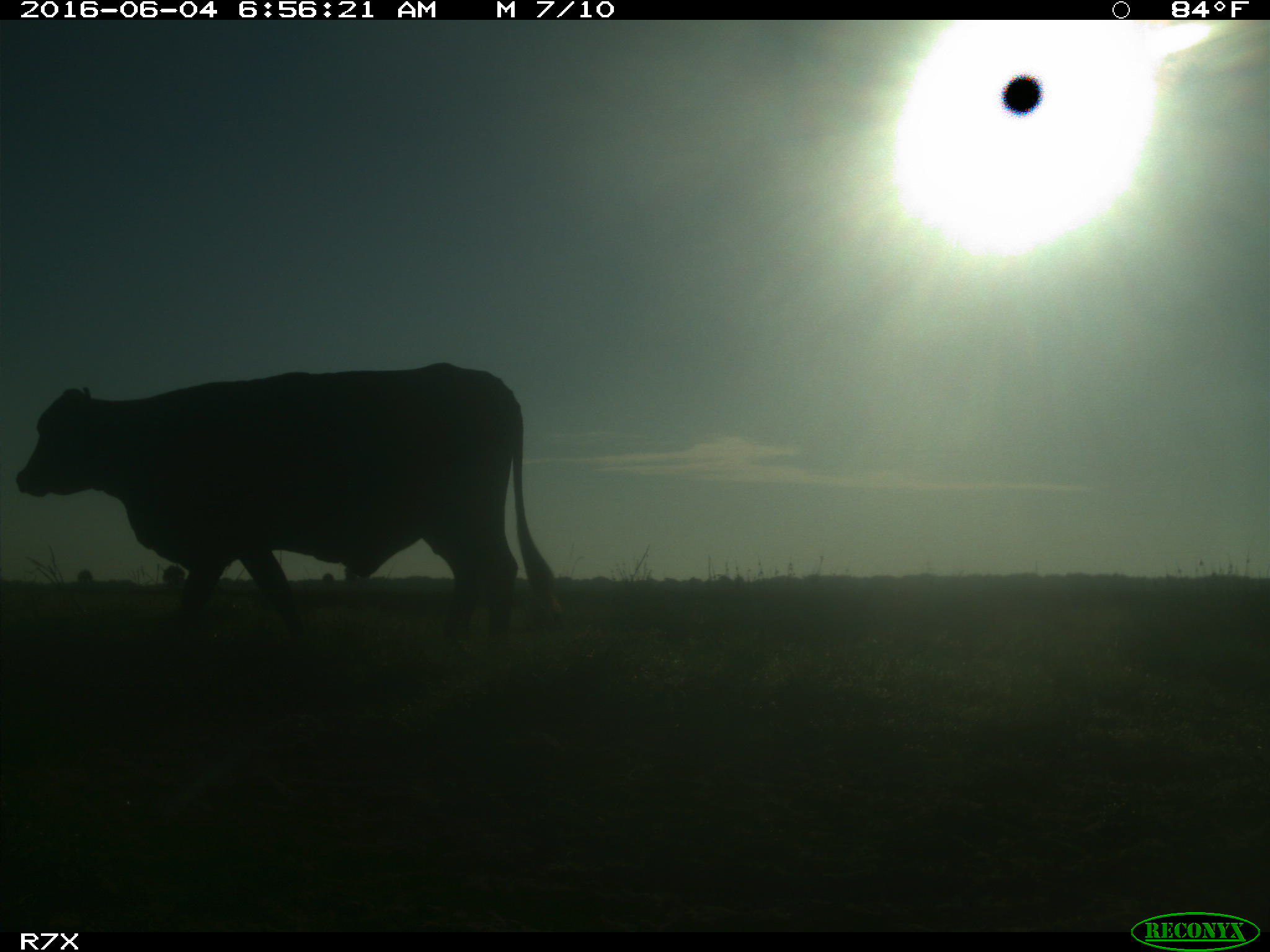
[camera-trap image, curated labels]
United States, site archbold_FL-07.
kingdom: Animalia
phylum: Chordata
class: Mammalia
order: Artiodactyla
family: Bovidae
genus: Bos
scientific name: Bos taurus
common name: domestic cow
Bos taurus (domestic cow).